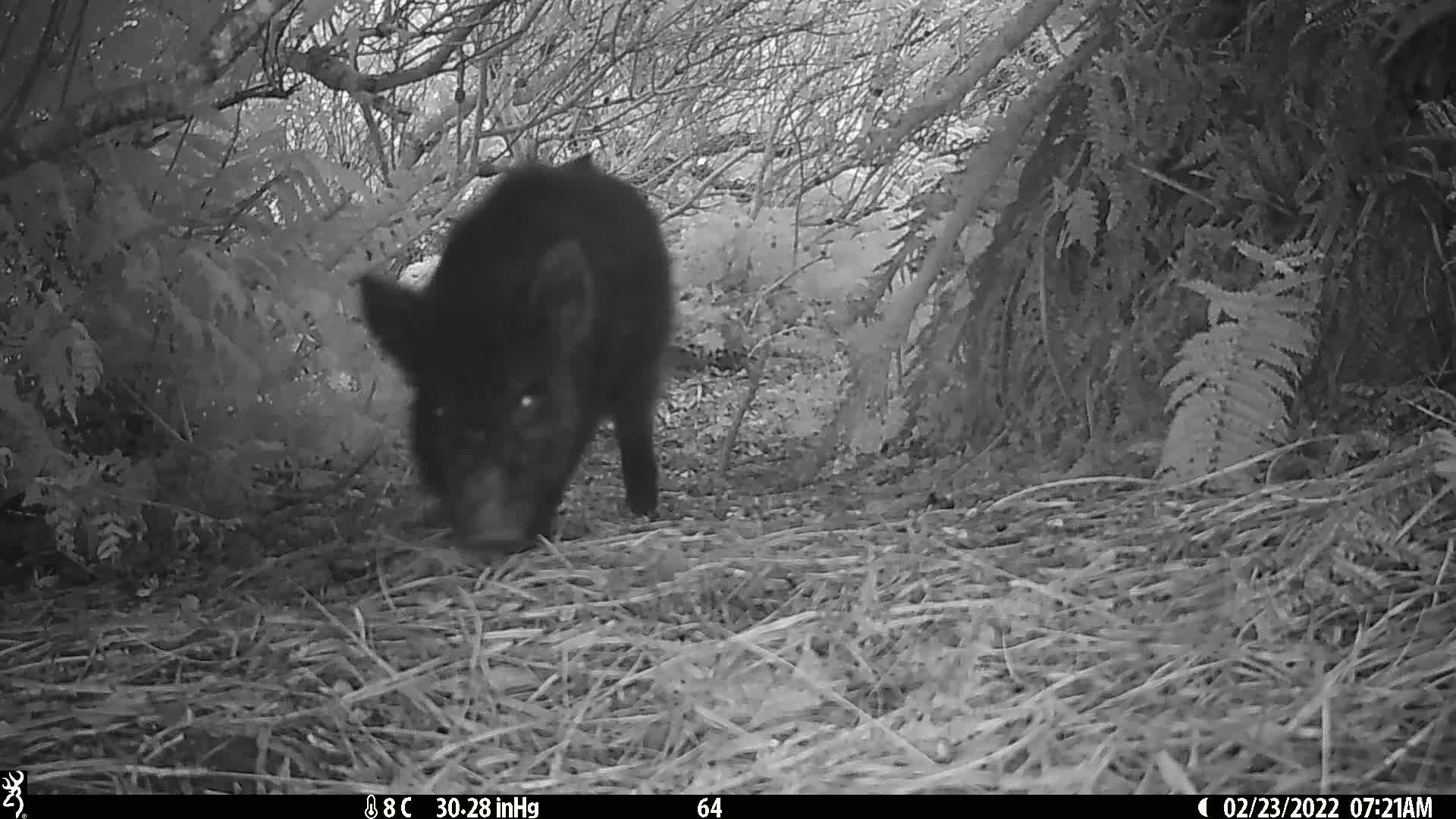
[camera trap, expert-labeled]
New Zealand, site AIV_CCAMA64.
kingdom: Animalia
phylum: Chordata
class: Mammalia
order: Artiodactyla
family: Suidae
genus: Sus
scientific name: Sus scrofa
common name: pig